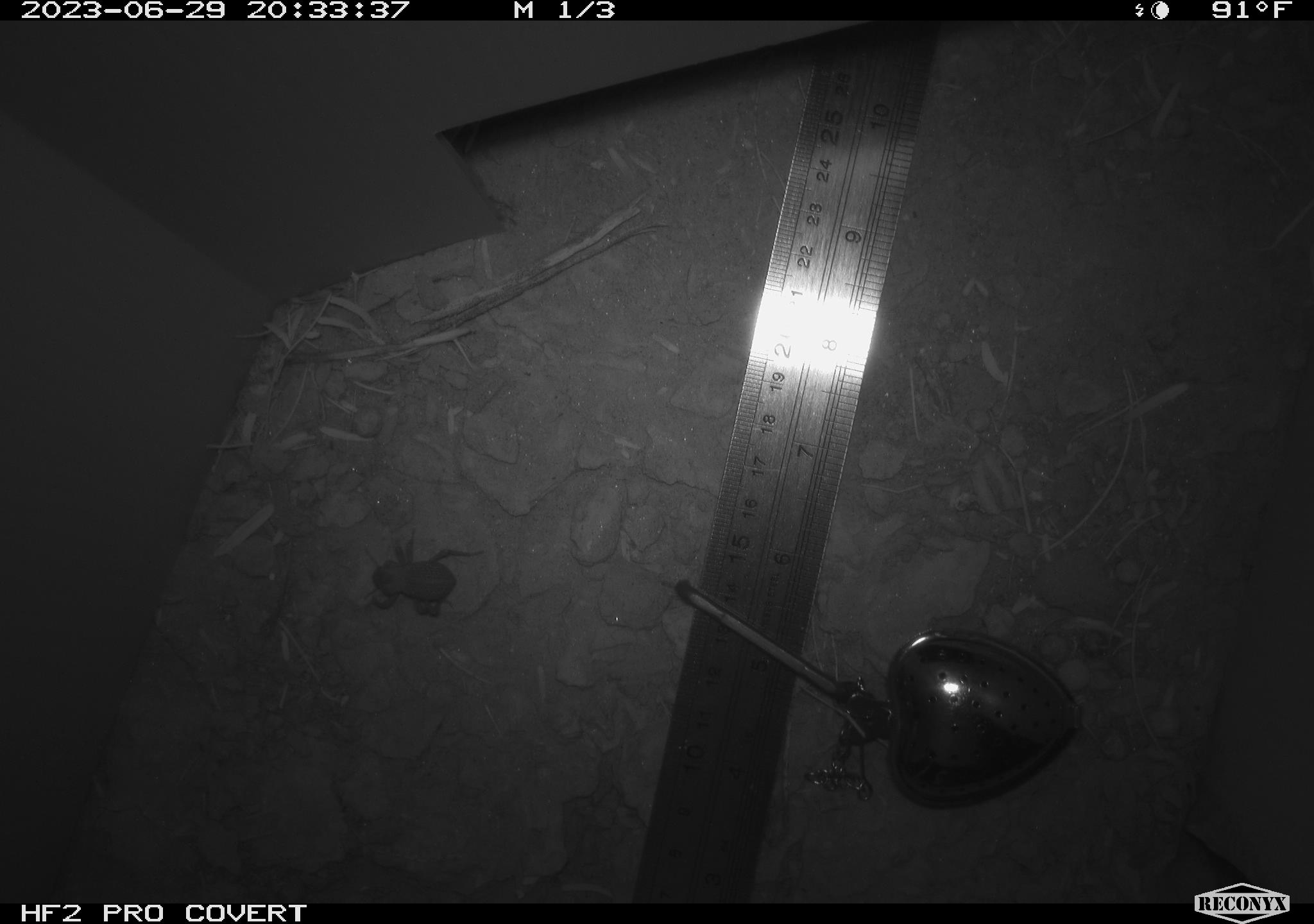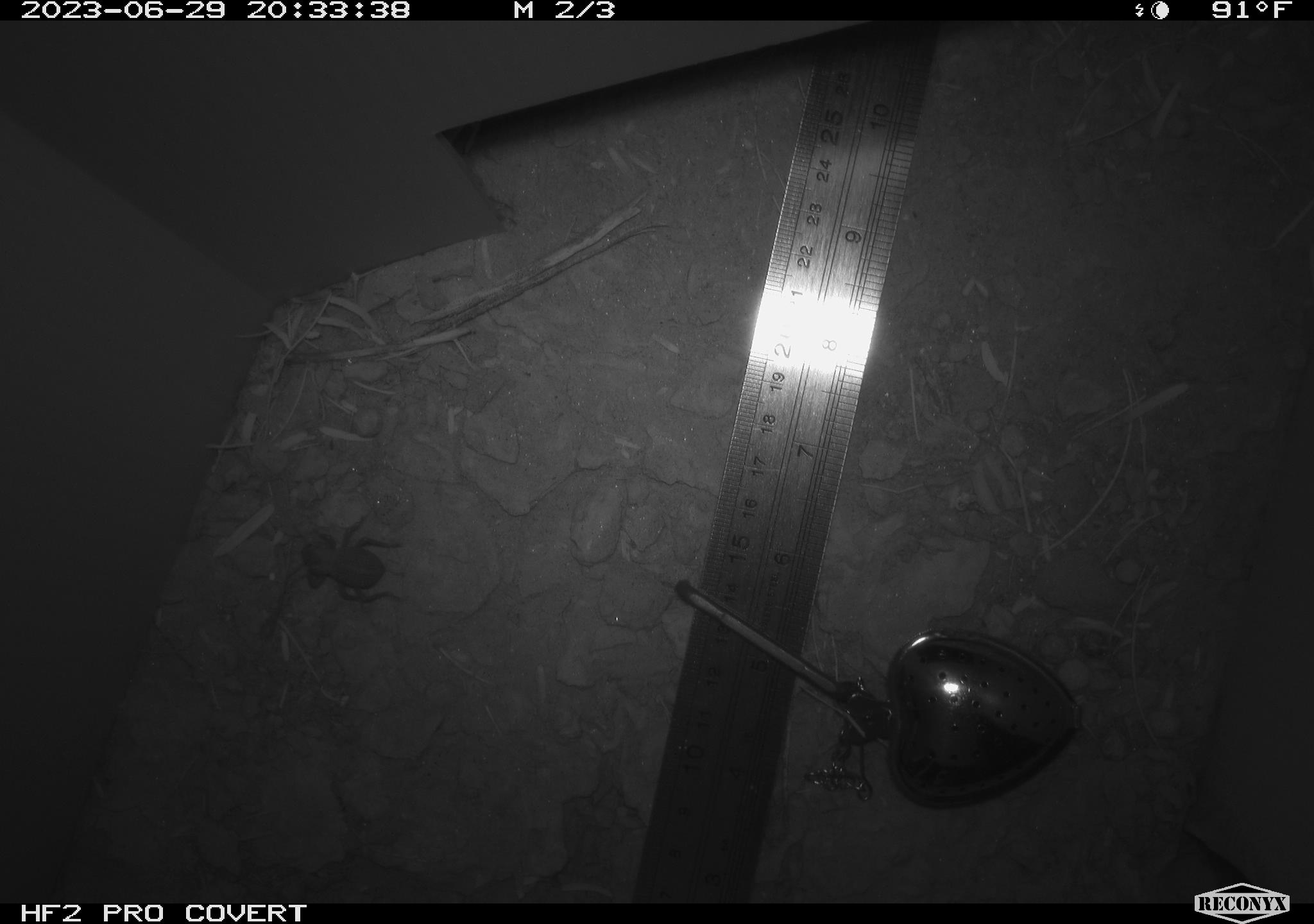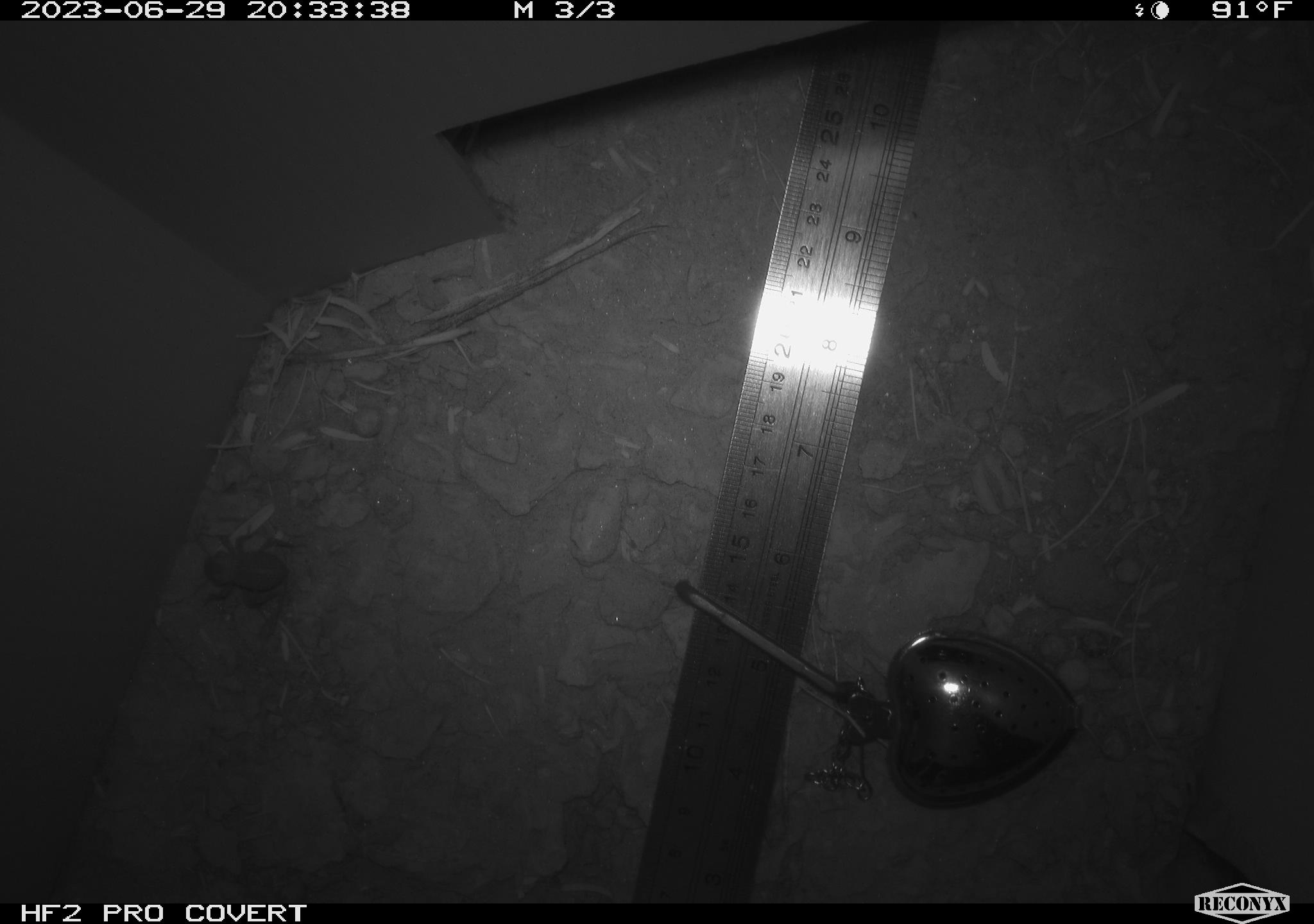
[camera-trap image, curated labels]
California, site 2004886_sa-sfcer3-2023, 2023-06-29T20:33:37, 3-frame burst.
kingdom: Animalia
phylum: Arthropoda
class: Insecta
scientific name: Insecta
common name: insect